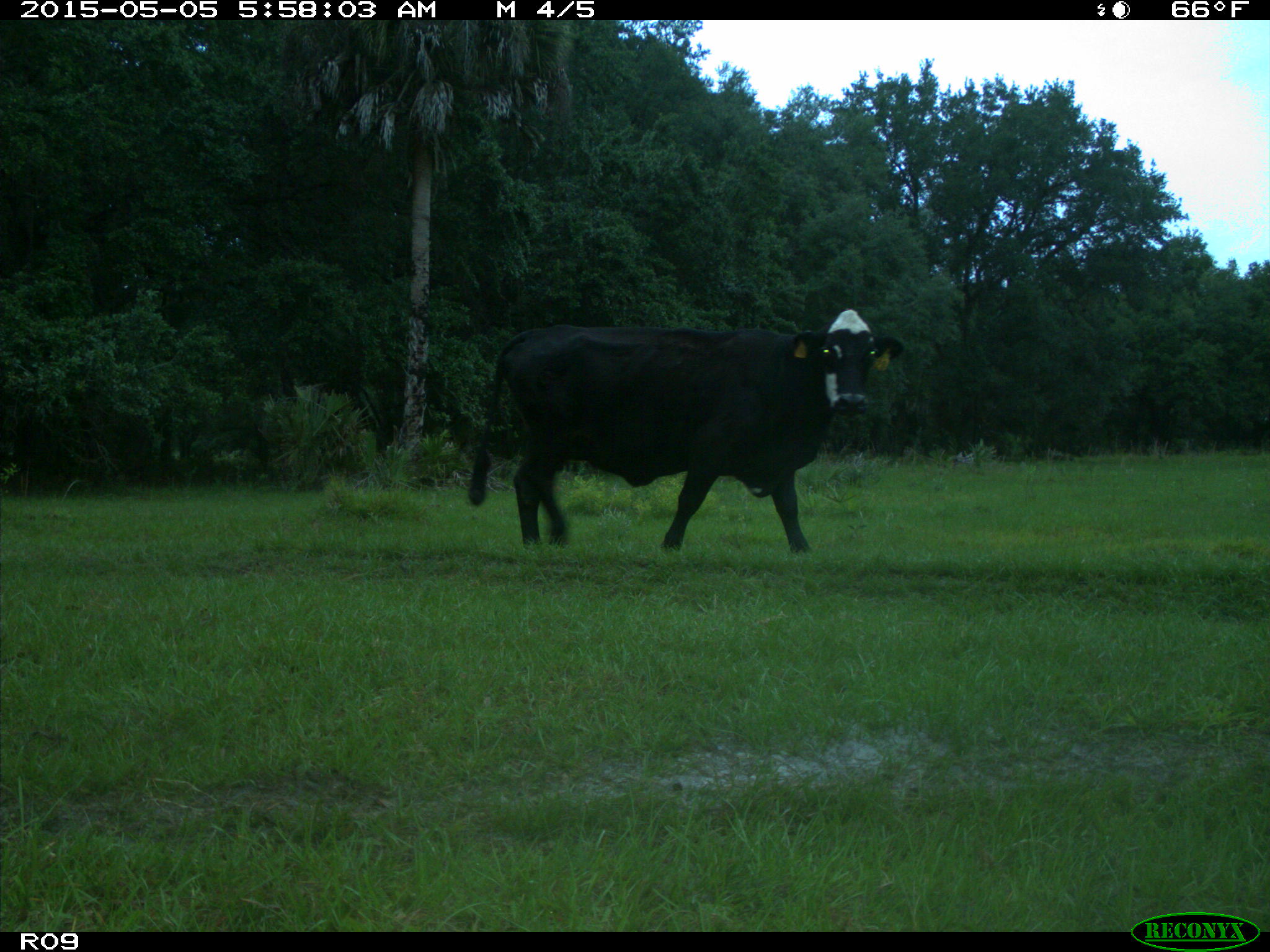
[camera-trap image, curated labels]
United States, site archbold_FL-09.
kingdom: Animalia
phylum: Chordata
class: Mammalia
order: Artiodactyla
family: Bovidae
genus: Bos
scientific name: Bos taurus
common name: domestic cow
Bos taurus (domestic cow).